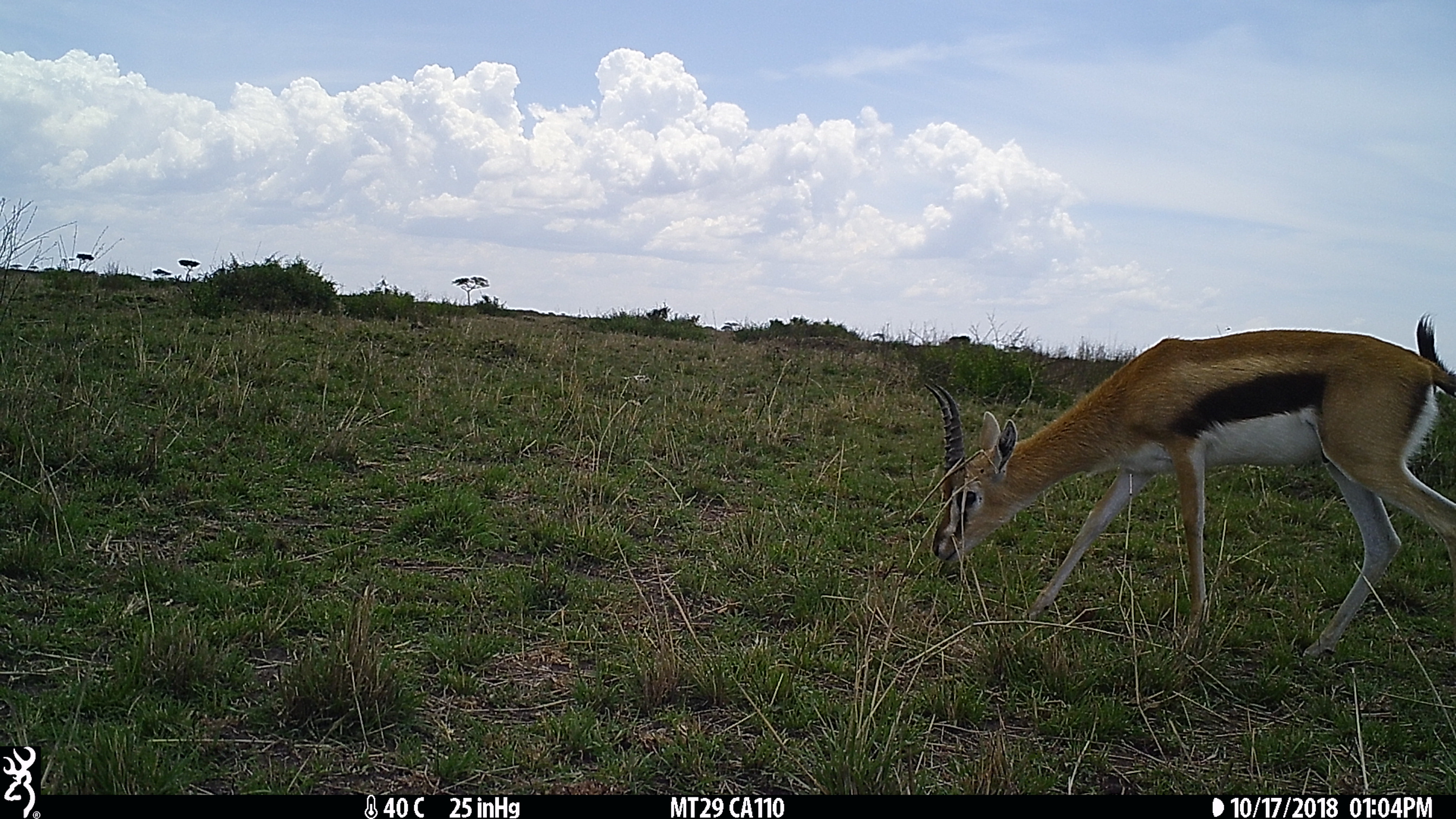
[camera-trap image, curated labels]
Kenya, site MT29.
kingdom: Animalia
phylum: Chordata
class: Mammalia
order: Artiodactyla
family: Bovidae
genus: Eudorcas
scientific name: Eudorcas thomsonii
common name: thomon's gazelle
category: gazelle thomsons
Gazelle thomsons (thomon's gazelle) (Eudorcas thomsonii).